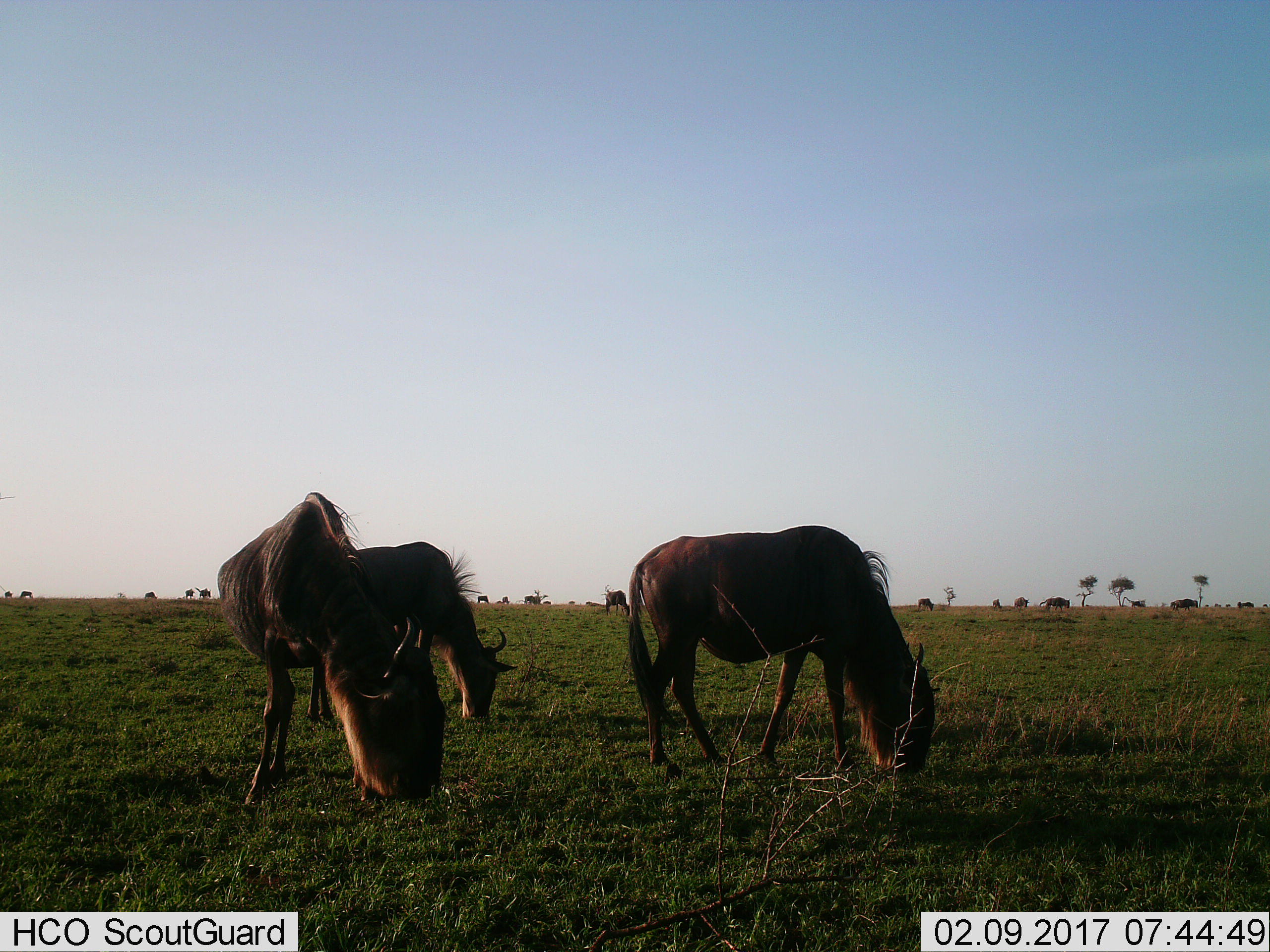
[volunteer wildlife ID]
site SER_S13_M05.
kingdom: Animalia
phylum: Chordata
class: Mammalia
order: Artiodactyla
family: Bovidae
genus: Connochaetes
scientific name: Connochaetes taurinus taurinus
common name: blue wildebeest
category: wildebeestblue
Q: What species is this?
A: Wildebeestblue (blue wildebeest) (Connochaetes taurinus taurinus).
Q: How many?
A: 11-50.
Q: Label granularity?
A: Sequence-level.